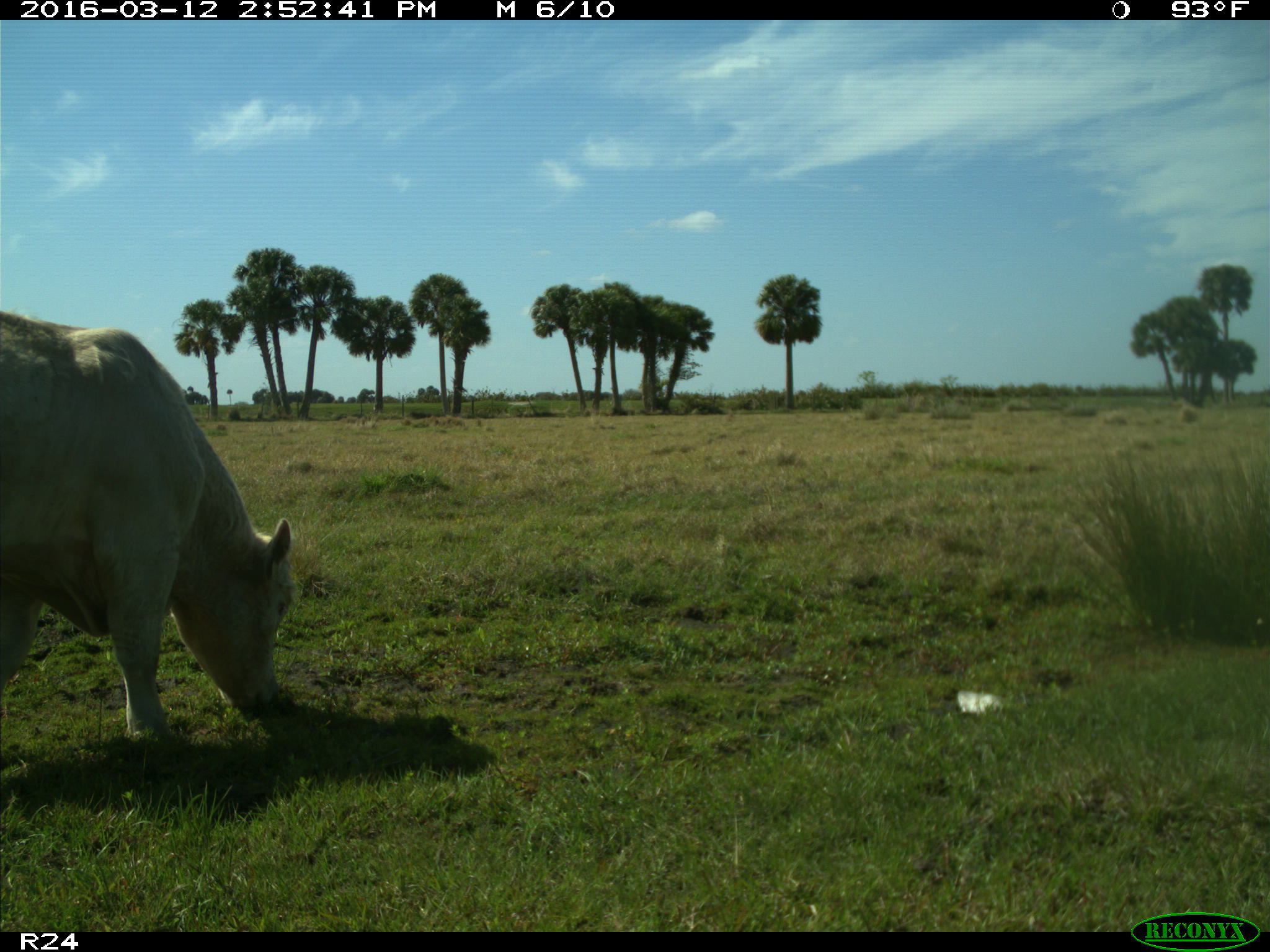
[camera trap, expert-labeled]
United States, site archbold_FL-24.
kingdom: Animalia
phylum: Chordata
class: Mammalia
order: Artiodactyla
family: Bovidae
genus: Bos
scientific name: Bos taurus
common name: domestic cow